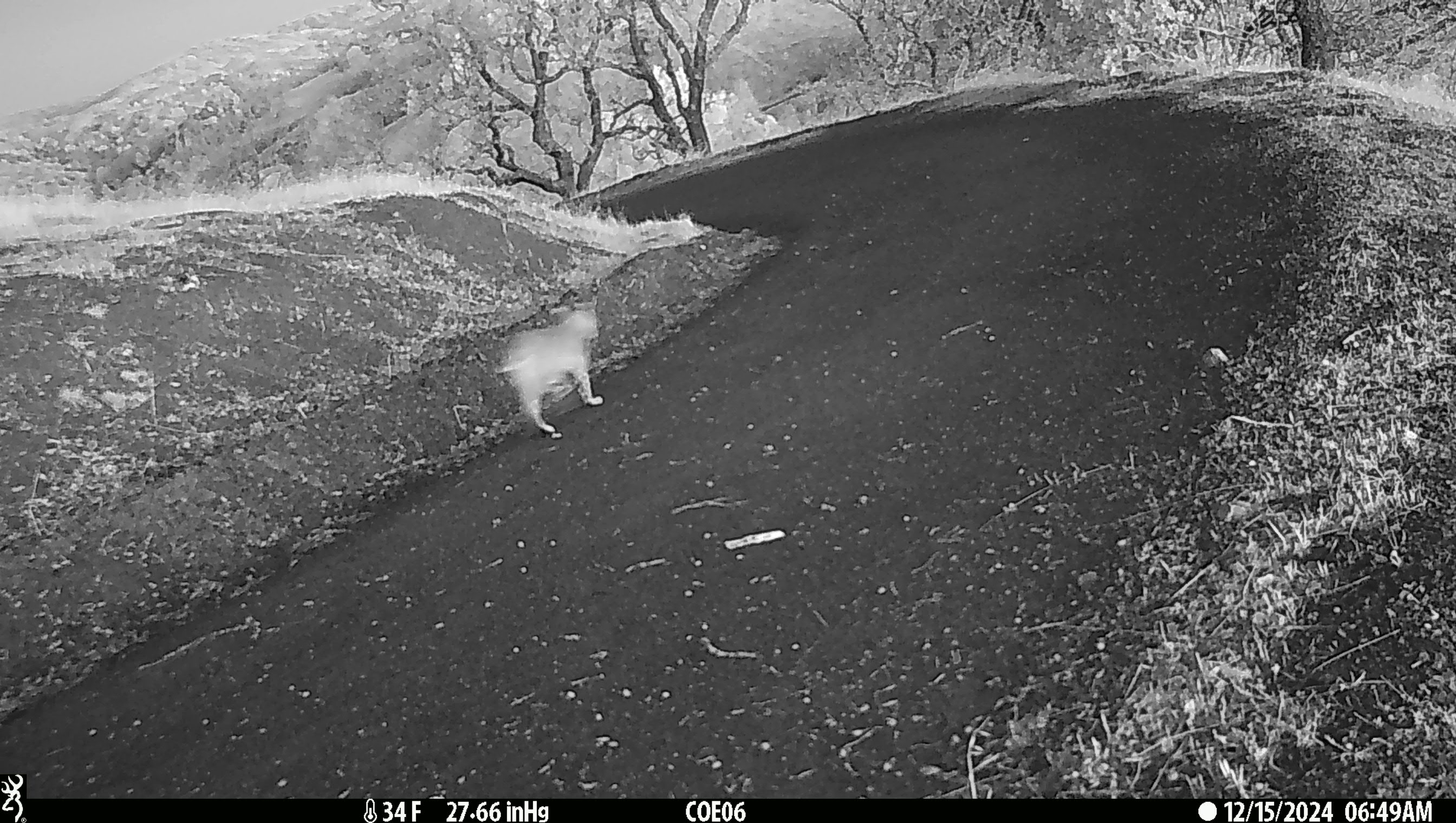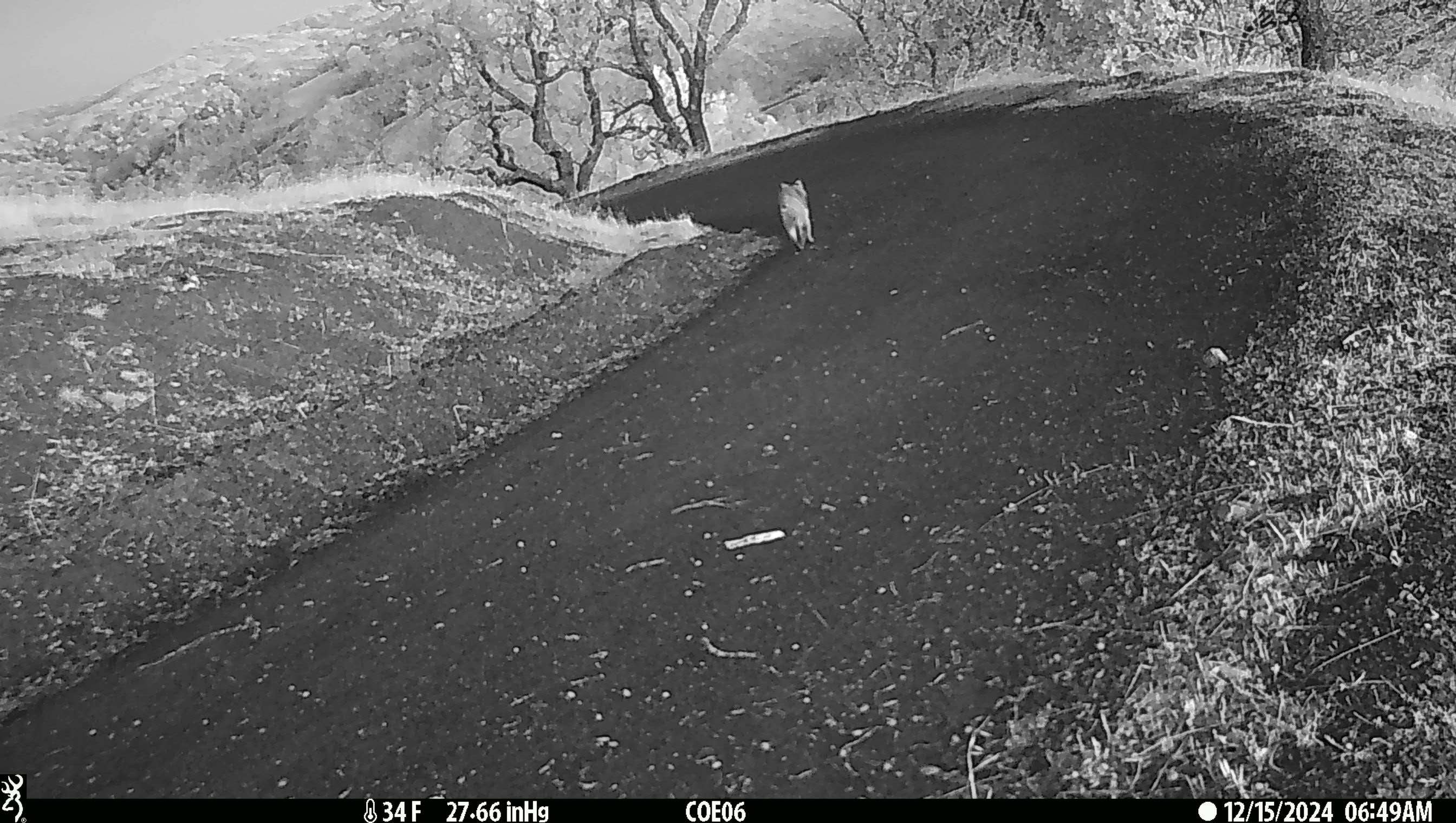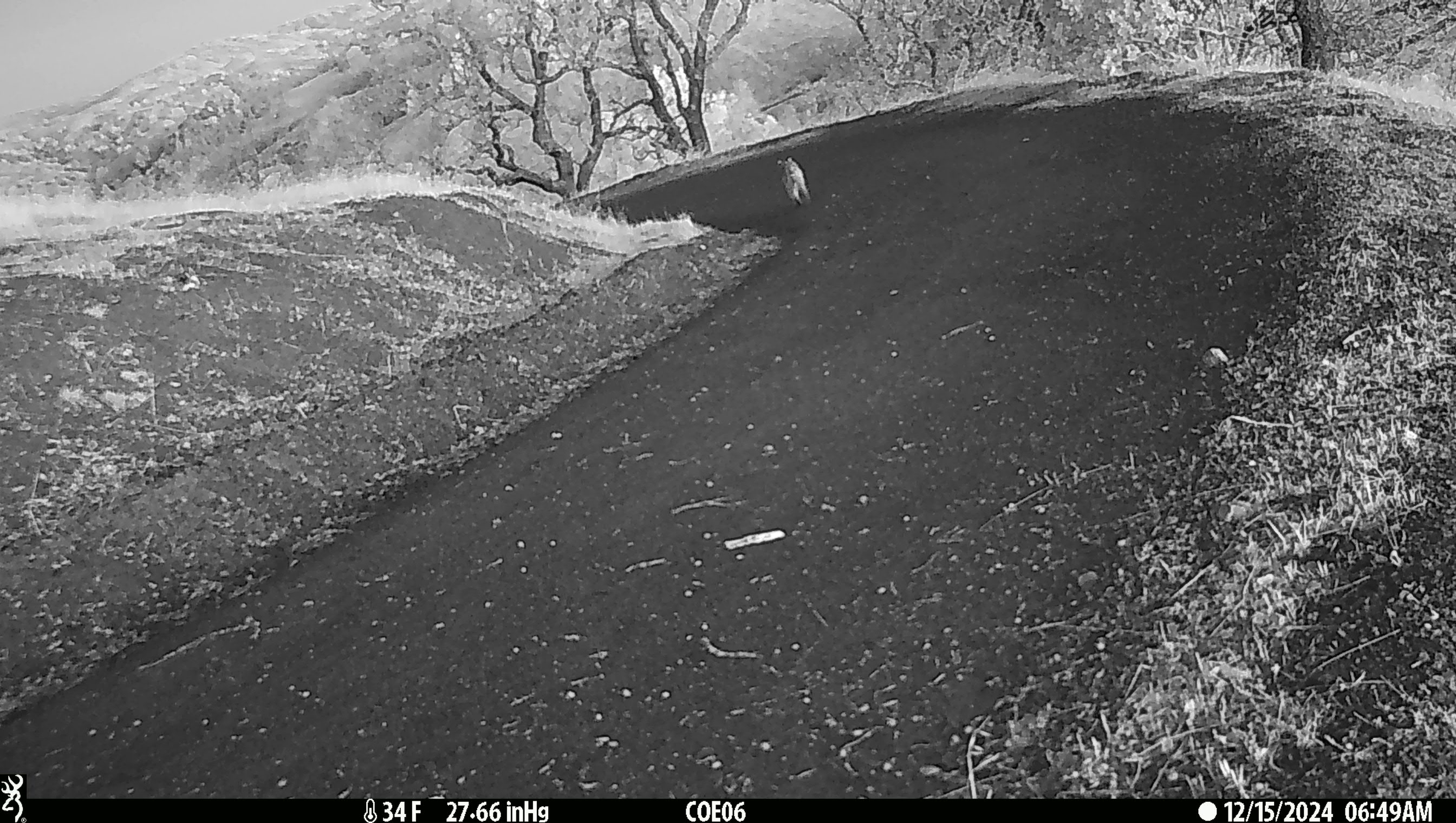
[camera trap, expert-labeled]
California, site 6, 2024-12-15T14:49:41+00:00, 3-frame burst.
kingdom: Animalia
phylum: Chordata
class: Mammalia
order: Carnivora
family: Felidae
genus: Lynx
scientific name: Lynx rufus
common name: bobcat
Bobcat (Lynx rufus).